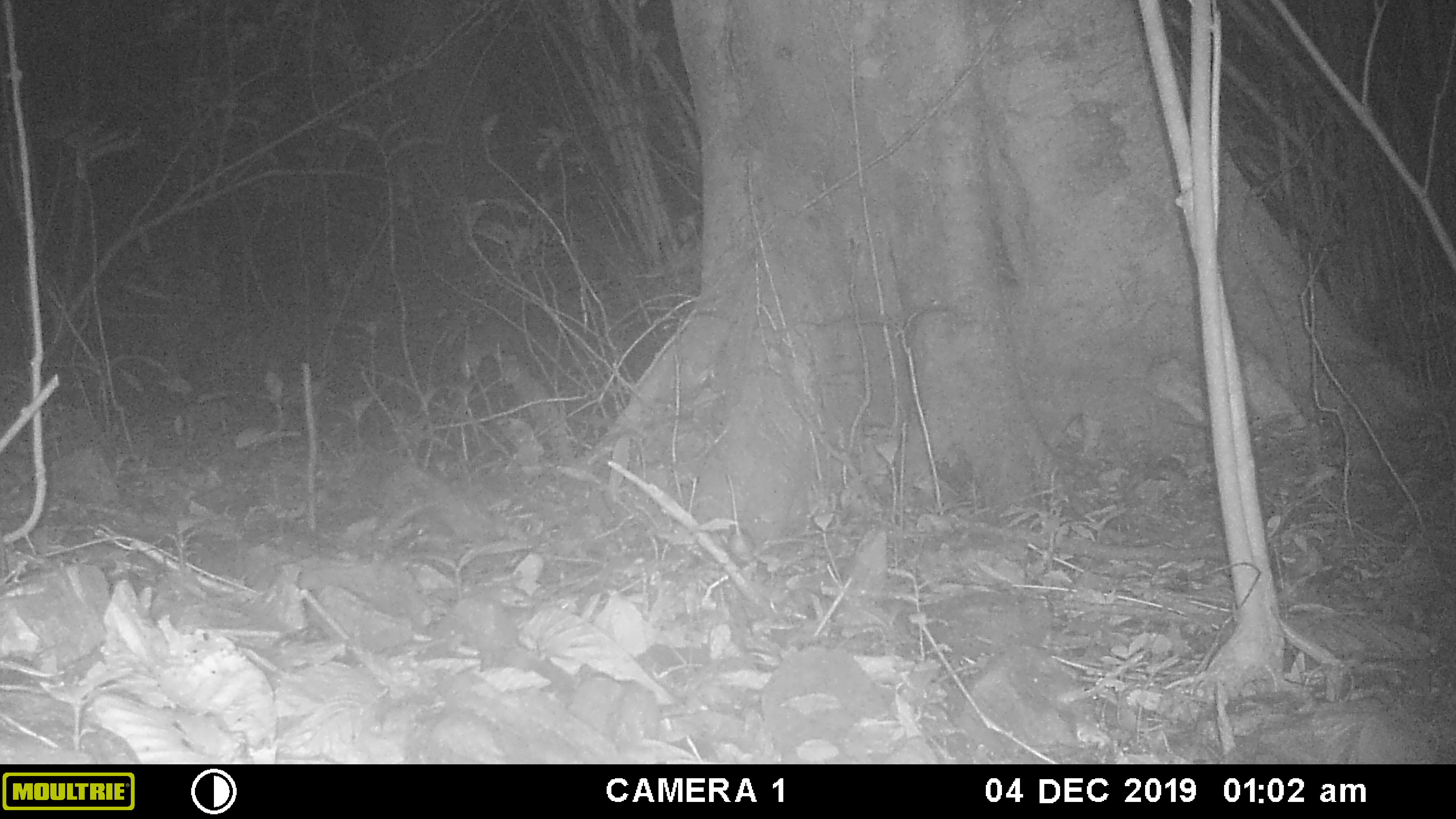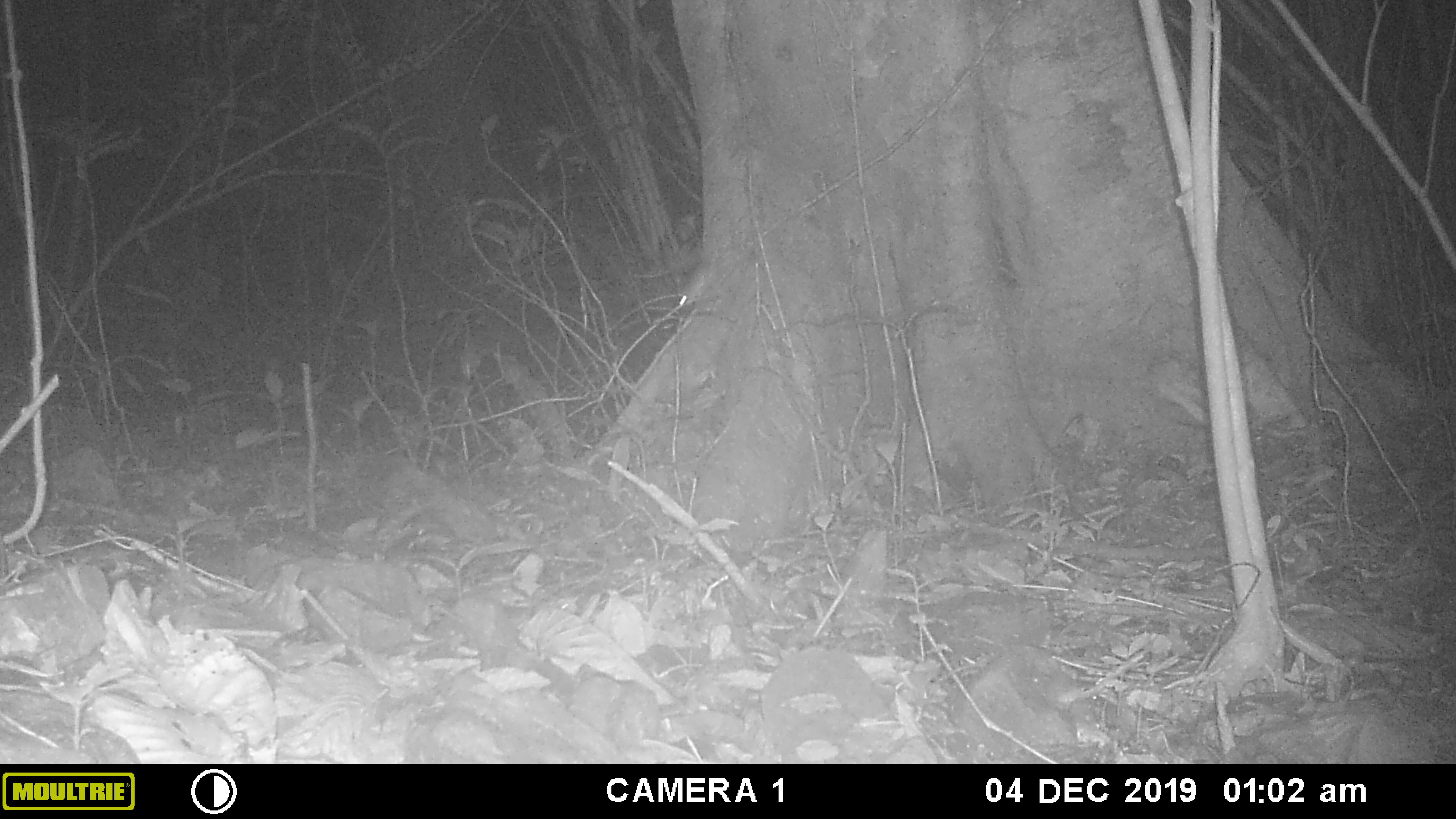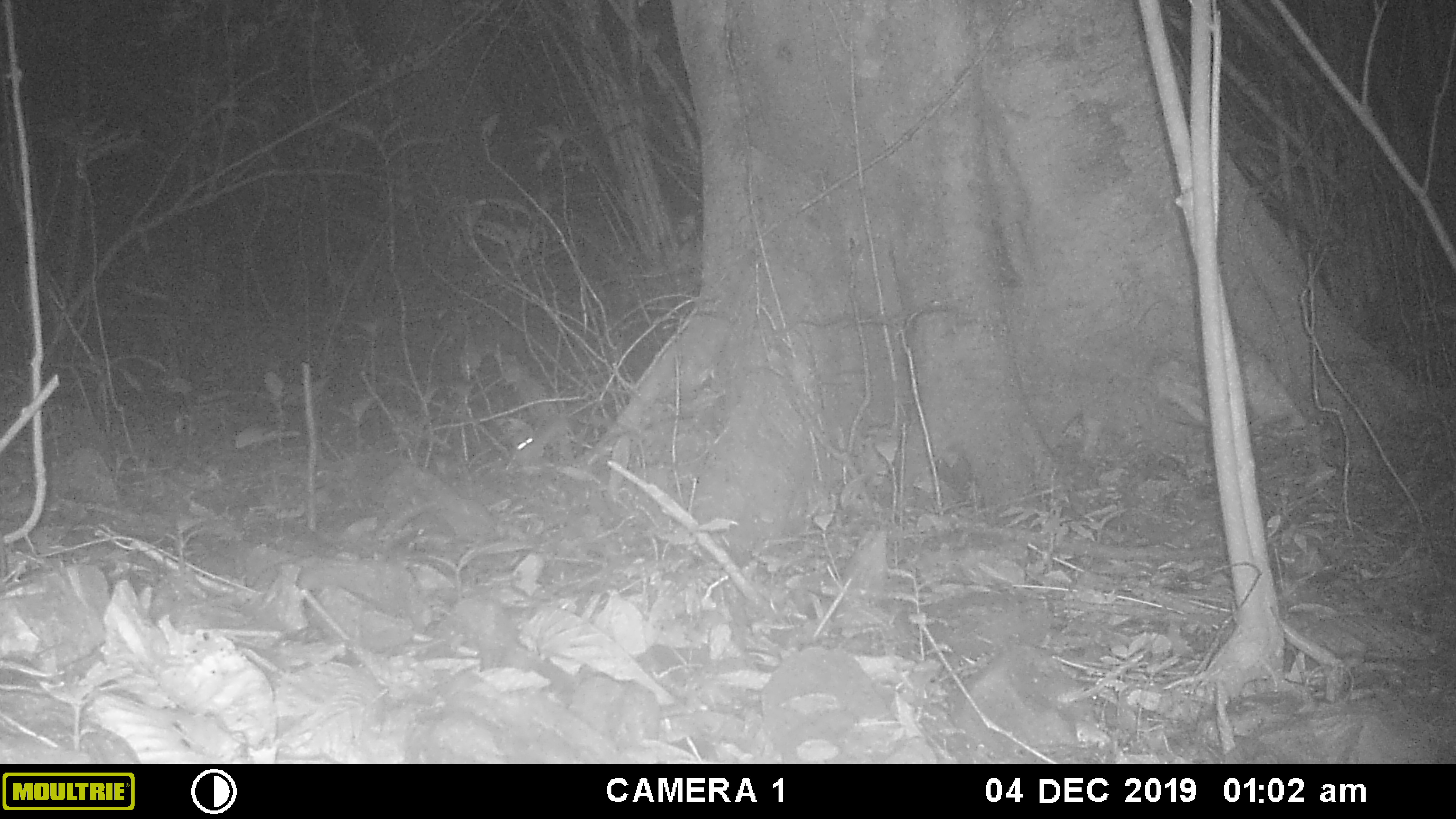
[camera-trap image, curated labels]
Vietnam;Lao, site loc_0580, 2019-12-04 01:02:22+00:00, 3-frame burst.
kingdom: Animalia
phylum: Chordata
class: Mammalia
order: Rodentia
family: Muridae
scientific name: Muridae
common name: old-world mice and rats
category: unidentified murid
Unidentified murid (old-world mice and rats) (Muridae). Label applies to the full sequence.